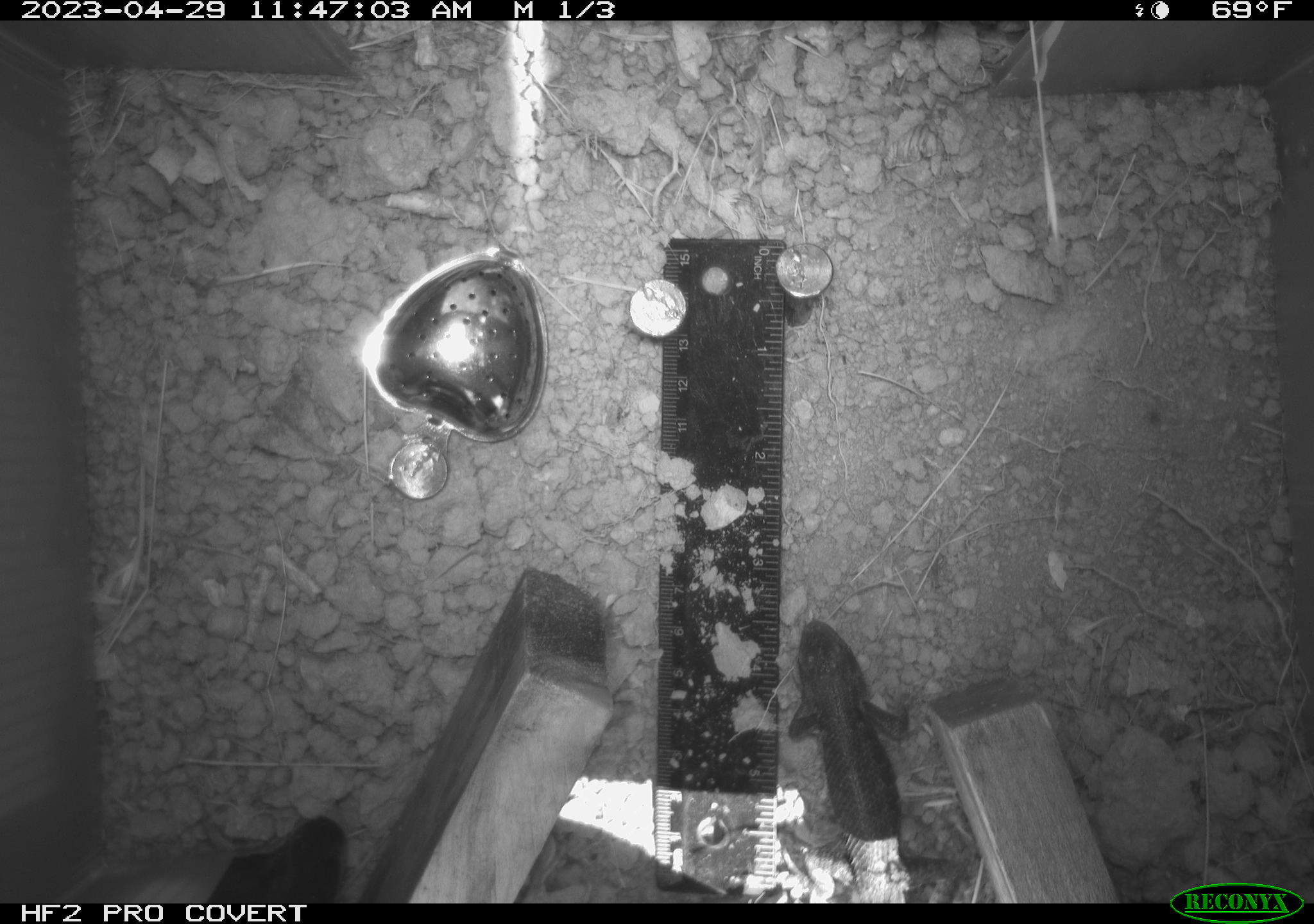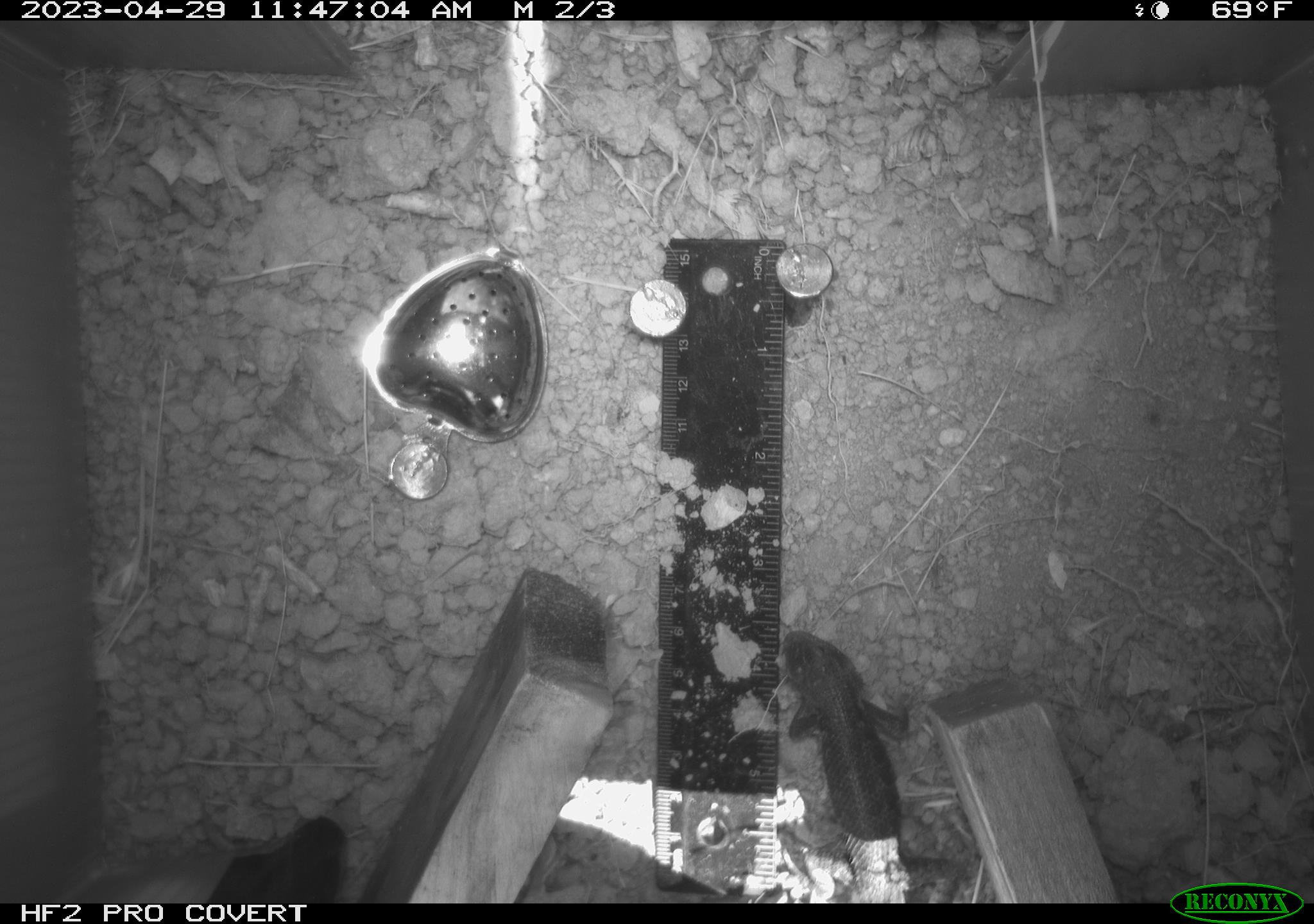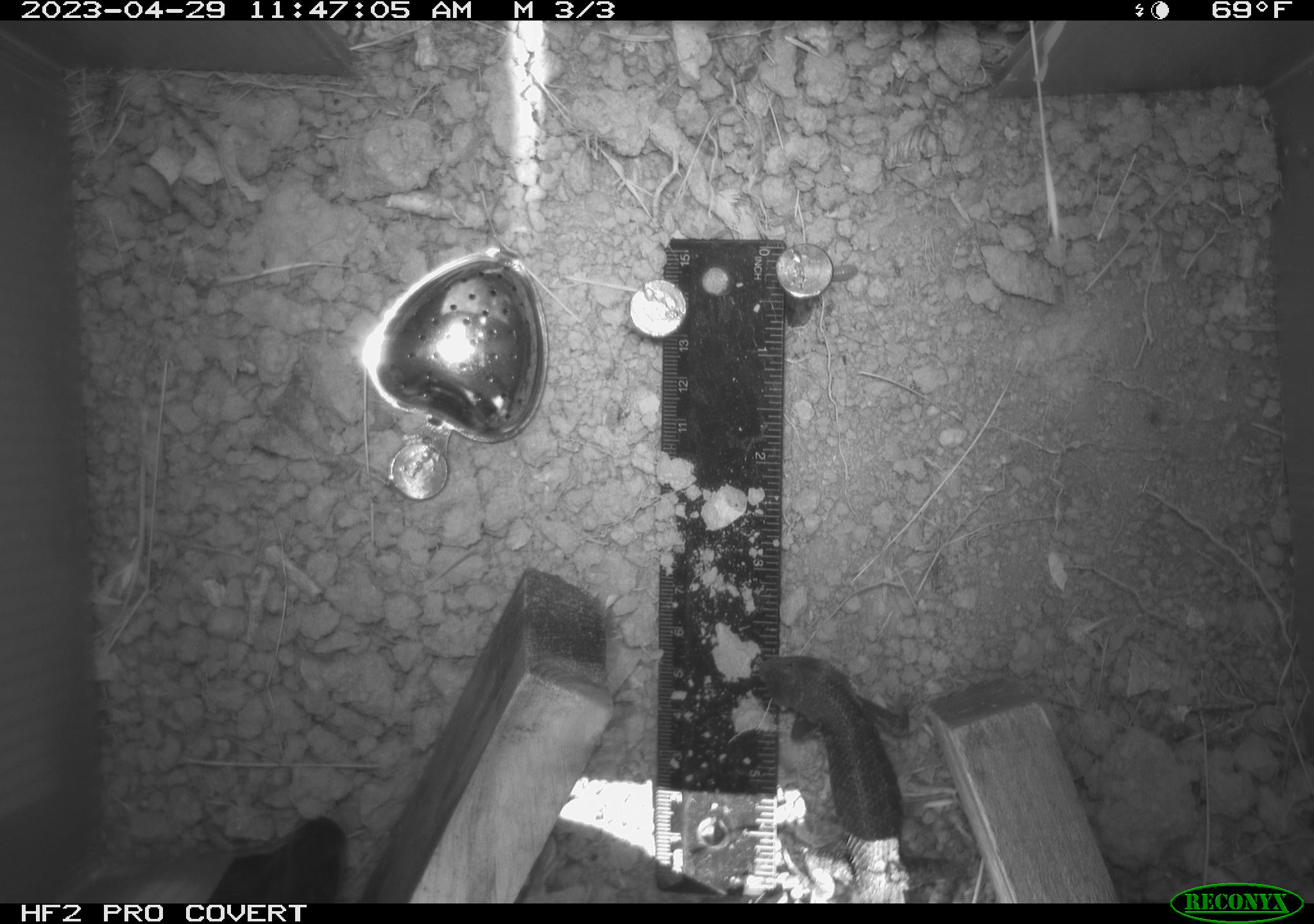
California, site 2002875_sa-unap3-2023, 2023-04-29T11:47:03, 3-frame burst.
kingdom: Animalia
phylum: Chordata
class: Reptilia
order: Squamata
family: Phrynosomatidae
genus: Sceloporus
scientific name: Sceloporus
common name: spiny lizards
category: sceloporus species